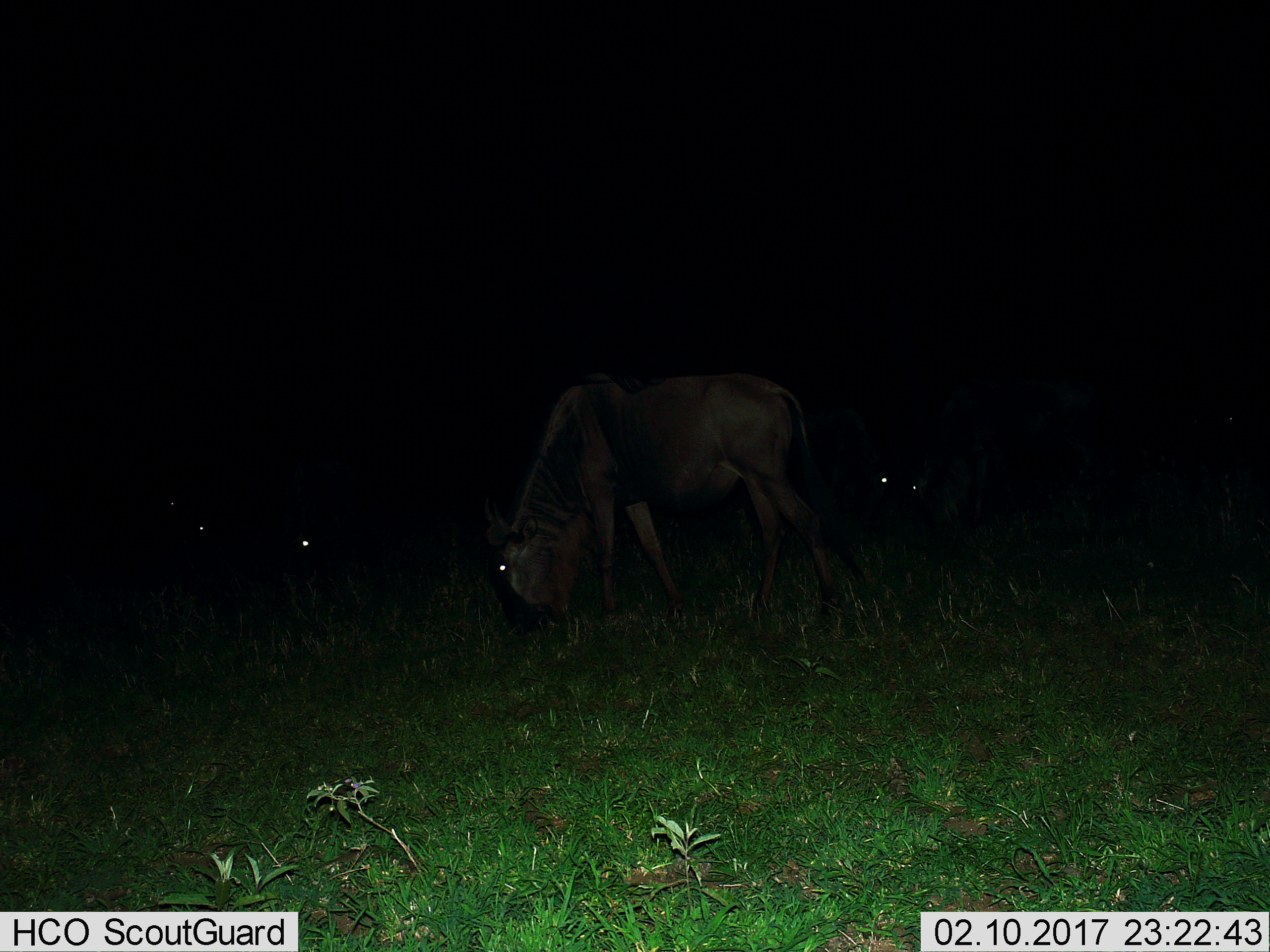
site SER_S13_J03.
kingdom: Animalia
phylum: Chordata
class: Mammalia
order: Artiodactyla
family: Bovidae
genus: Connochaetes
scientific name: Connochaetes taurinus taurinus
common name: blue wildebeest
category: wildebeestblue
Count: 6.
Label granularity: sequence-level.